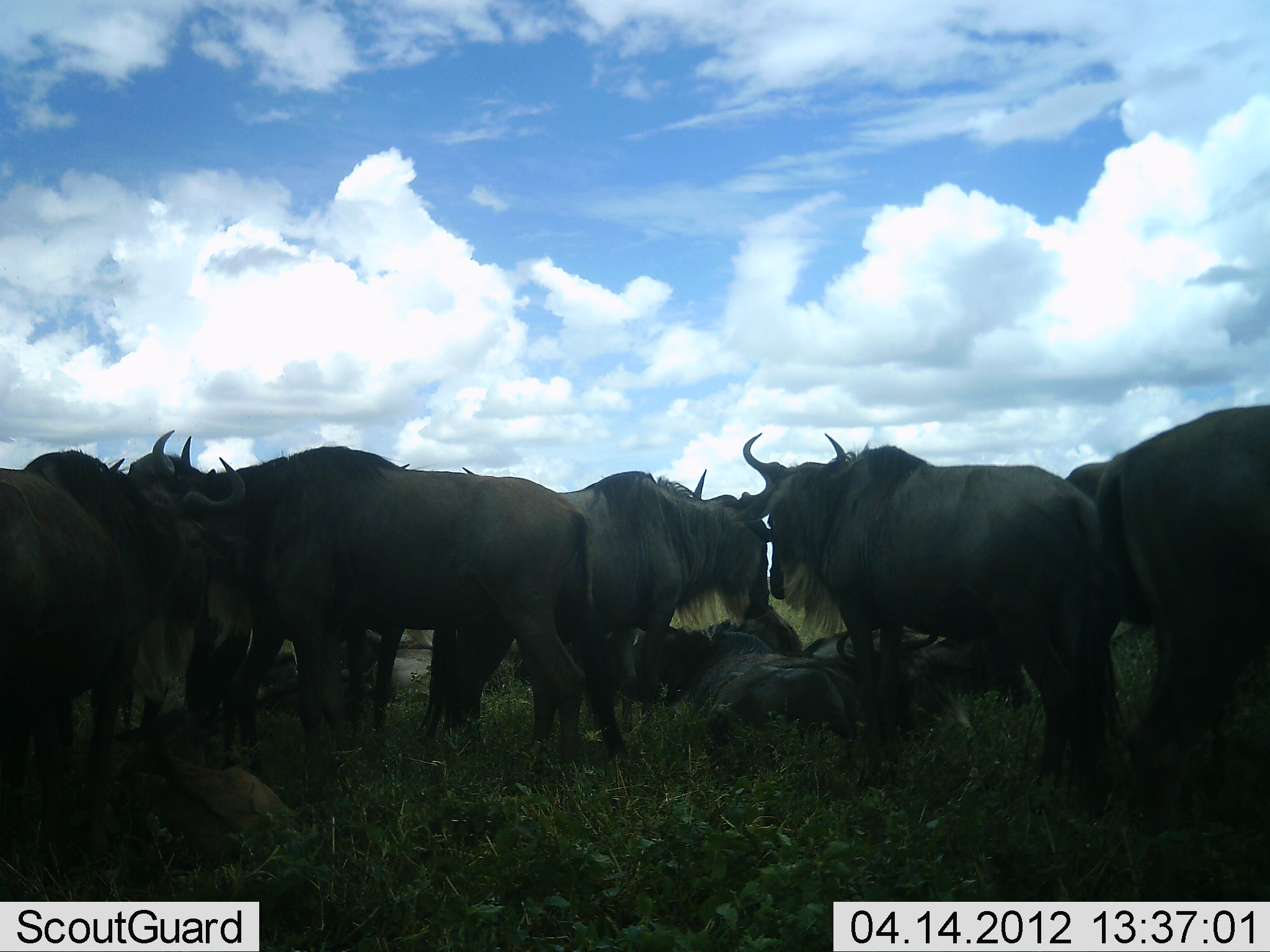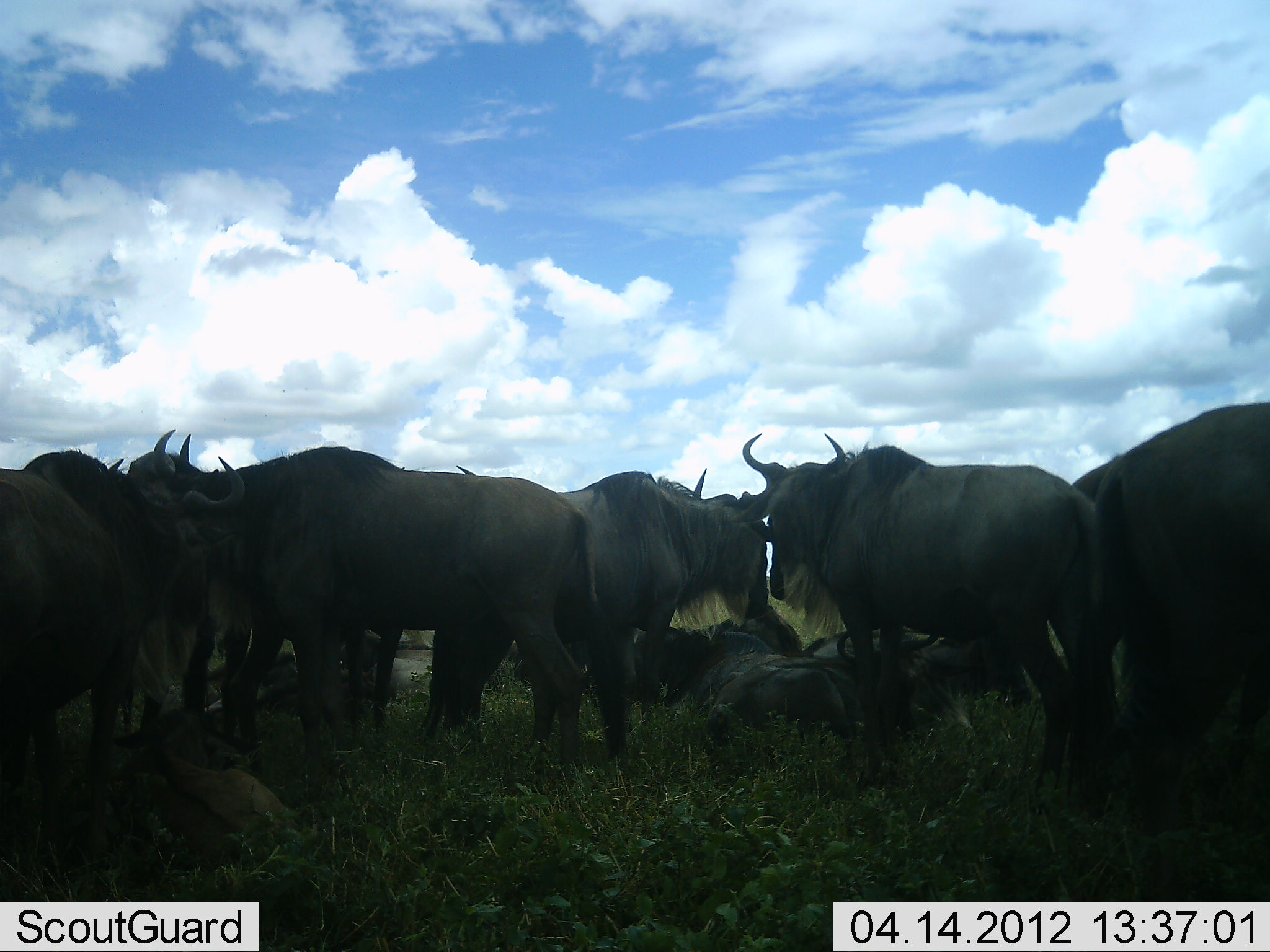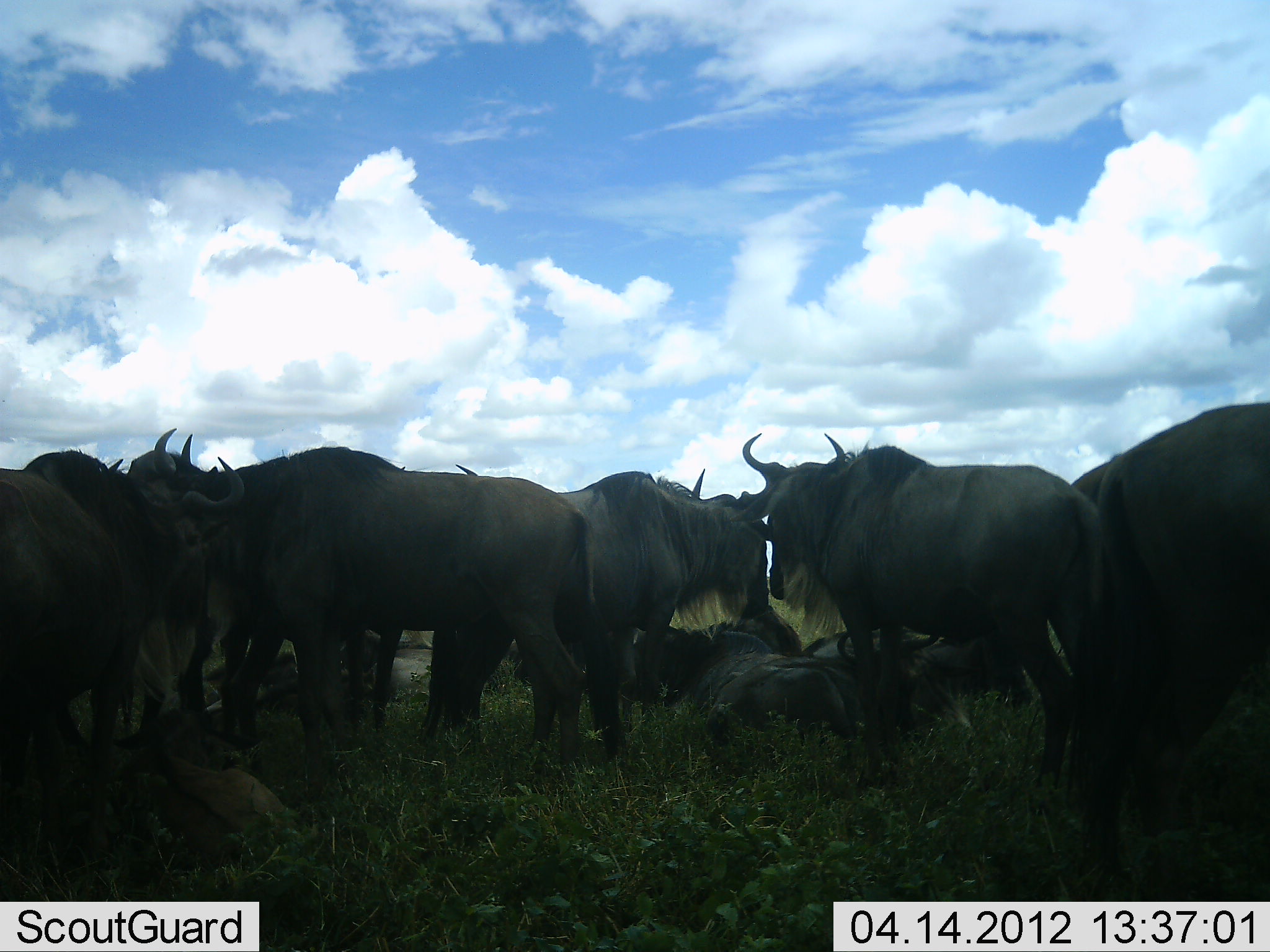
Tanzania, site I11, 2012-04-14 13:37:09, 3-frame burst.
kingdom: Animalia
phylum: Chordata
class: Mammalia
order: Artiodactyla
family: Bovidae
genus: Connochaetes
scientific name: Connochaetes taurinus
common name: blue wildebeest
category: wildebeest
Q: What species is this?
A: Wildebeest (blue wildebeest) (Connochaetes taurinus).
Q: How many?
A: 11-50.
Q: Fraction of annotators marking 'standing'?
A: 70%.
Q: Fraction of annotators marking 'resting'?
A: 90%.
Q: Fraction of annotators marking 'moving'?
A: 0%.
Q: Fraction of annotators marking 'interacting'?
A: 0%.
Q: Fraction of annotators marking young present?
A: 10%.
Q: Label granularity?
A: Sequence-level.